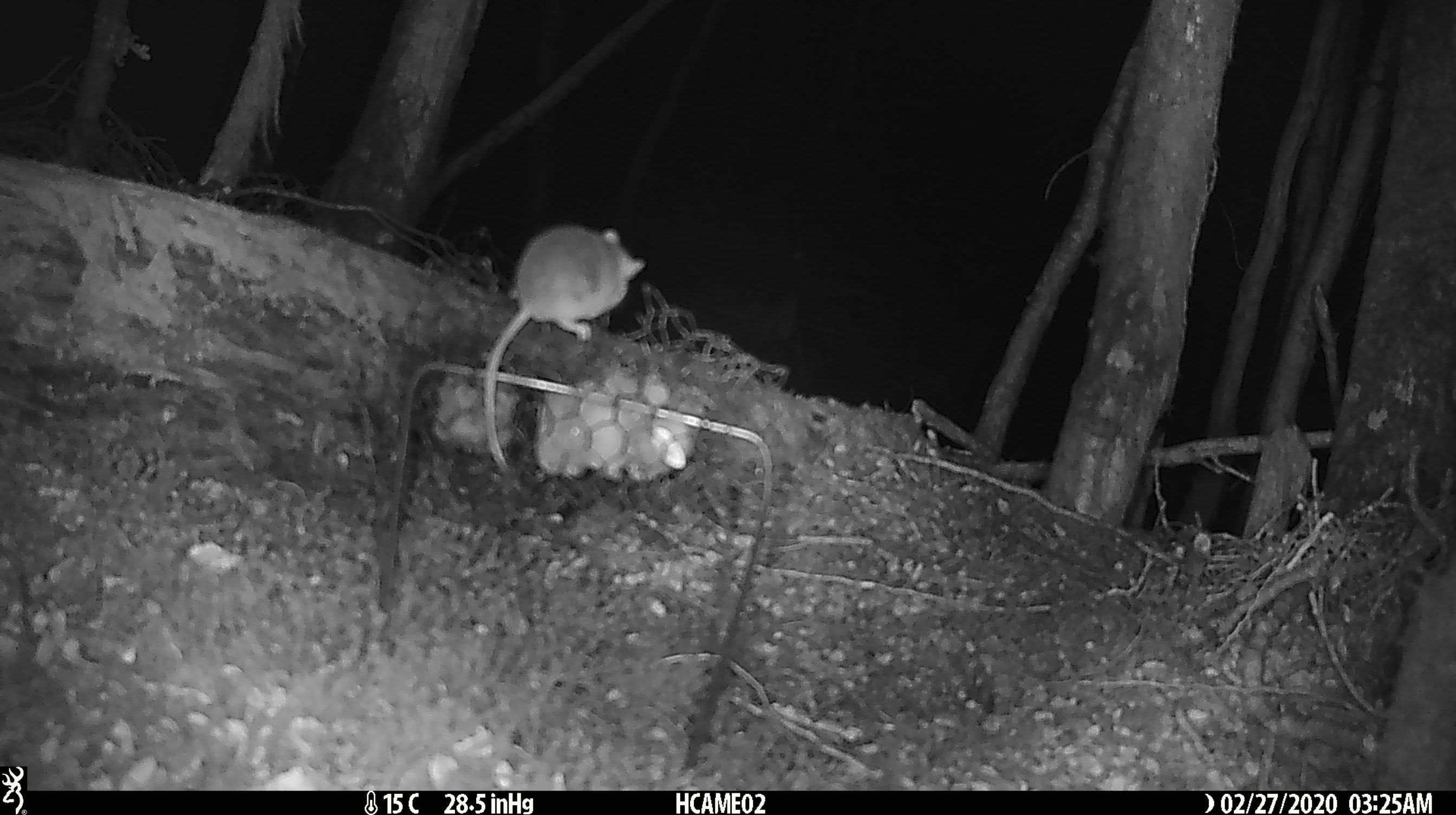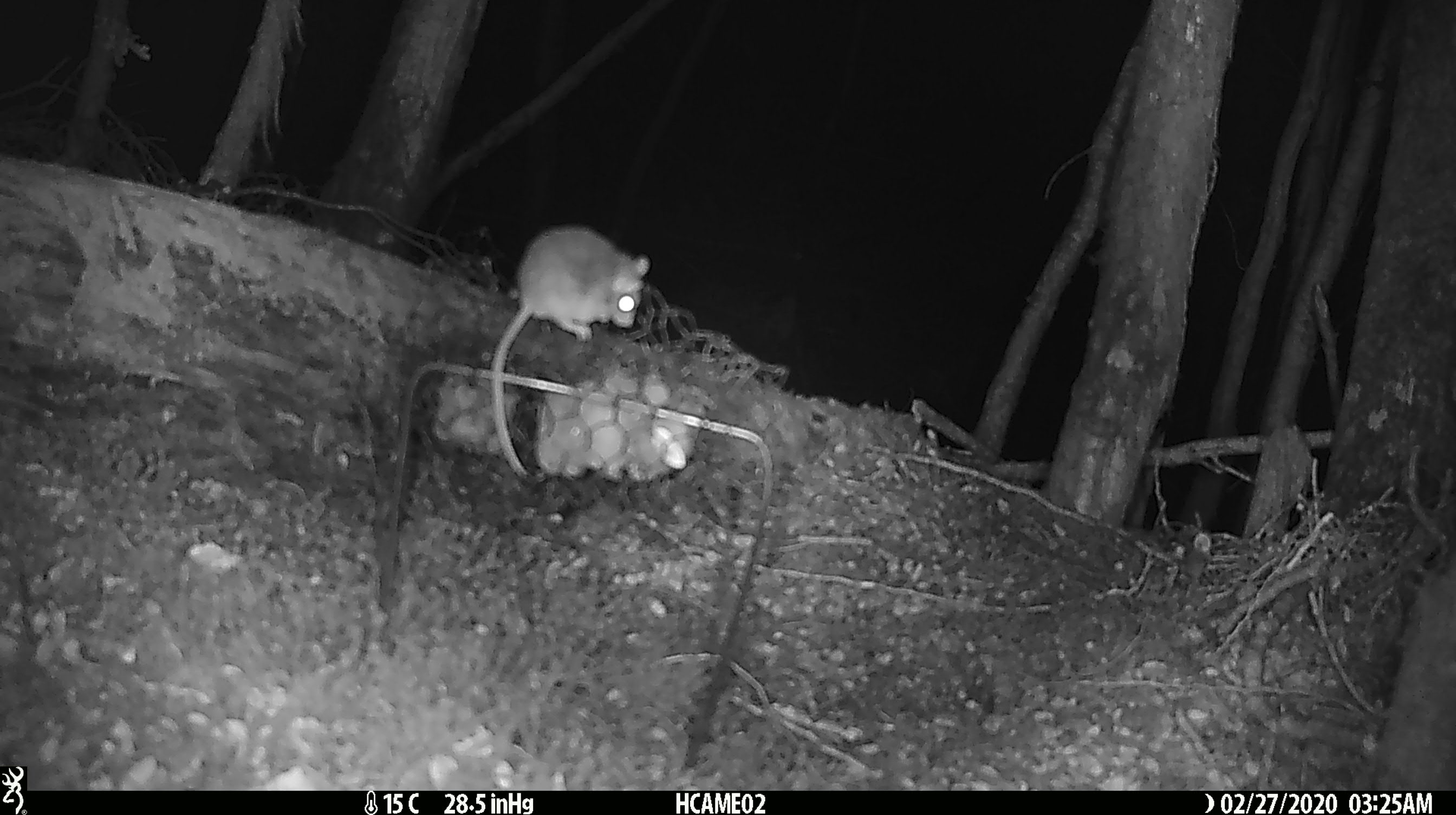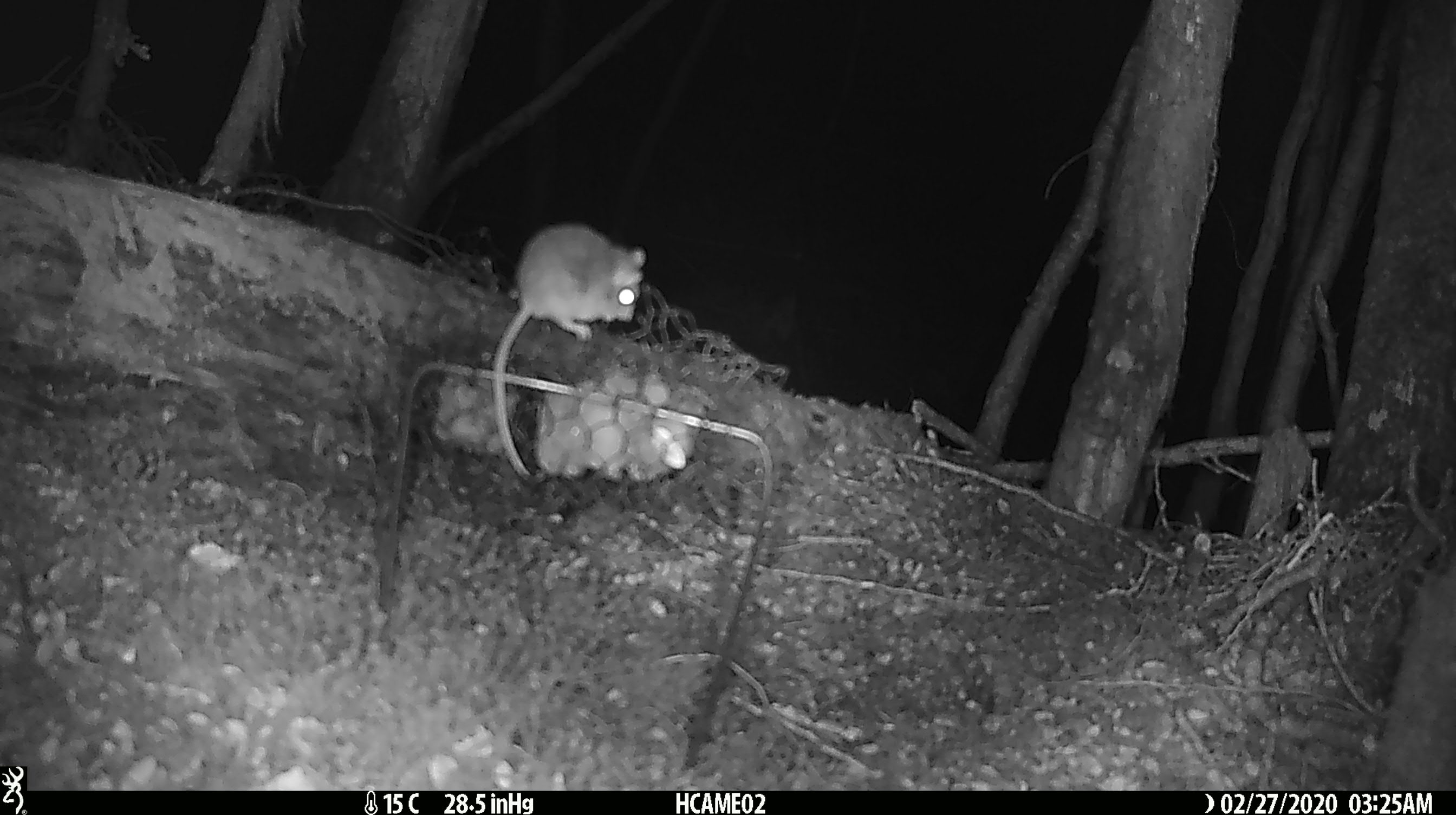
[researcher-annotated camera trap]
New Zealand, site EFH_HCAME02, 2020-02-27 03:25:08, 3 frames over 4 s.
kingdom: Animalia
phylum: Chordata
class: Mammalia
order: Rodentia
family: Muridae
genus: Mus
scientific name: Mus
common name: mouse